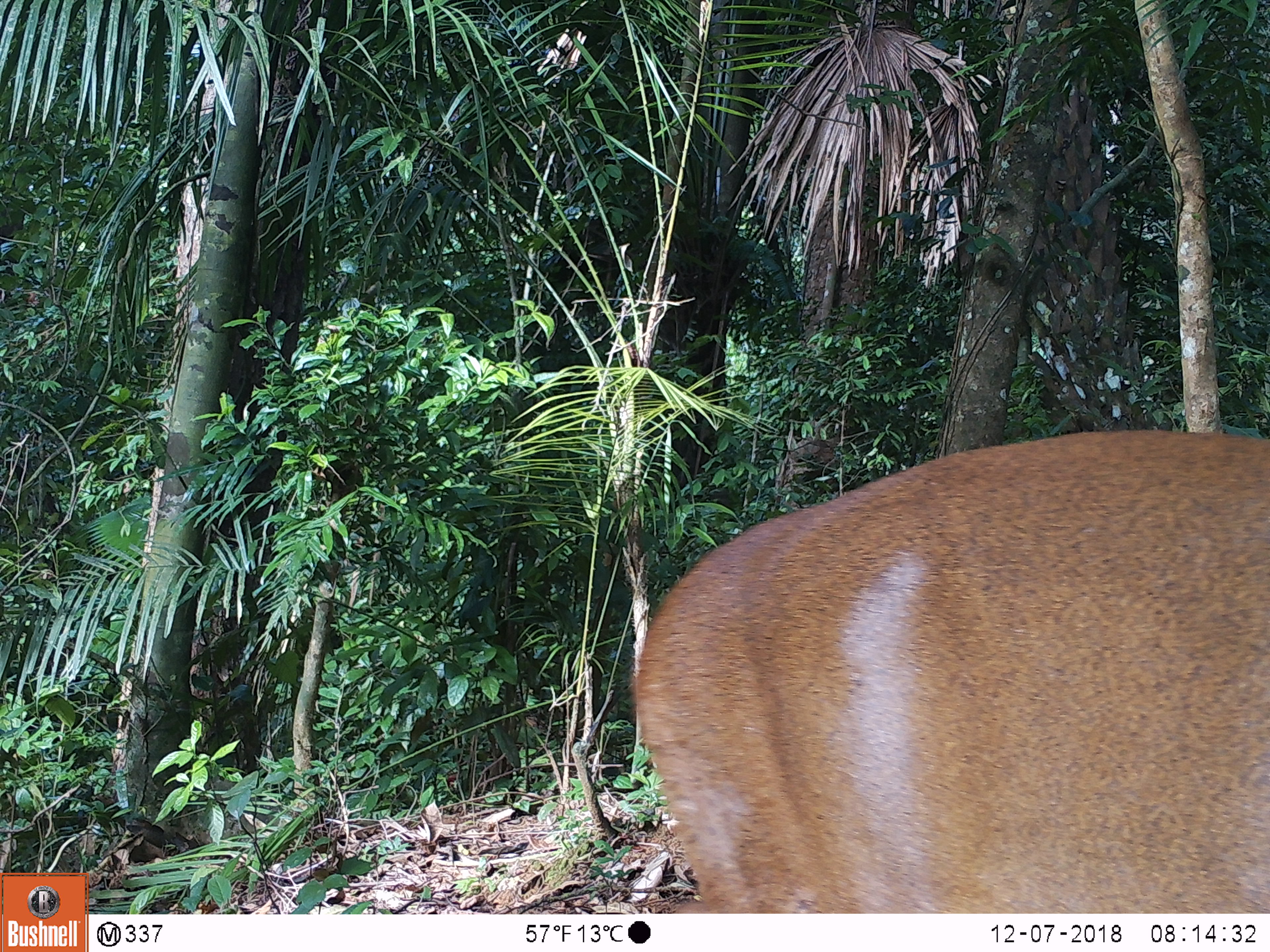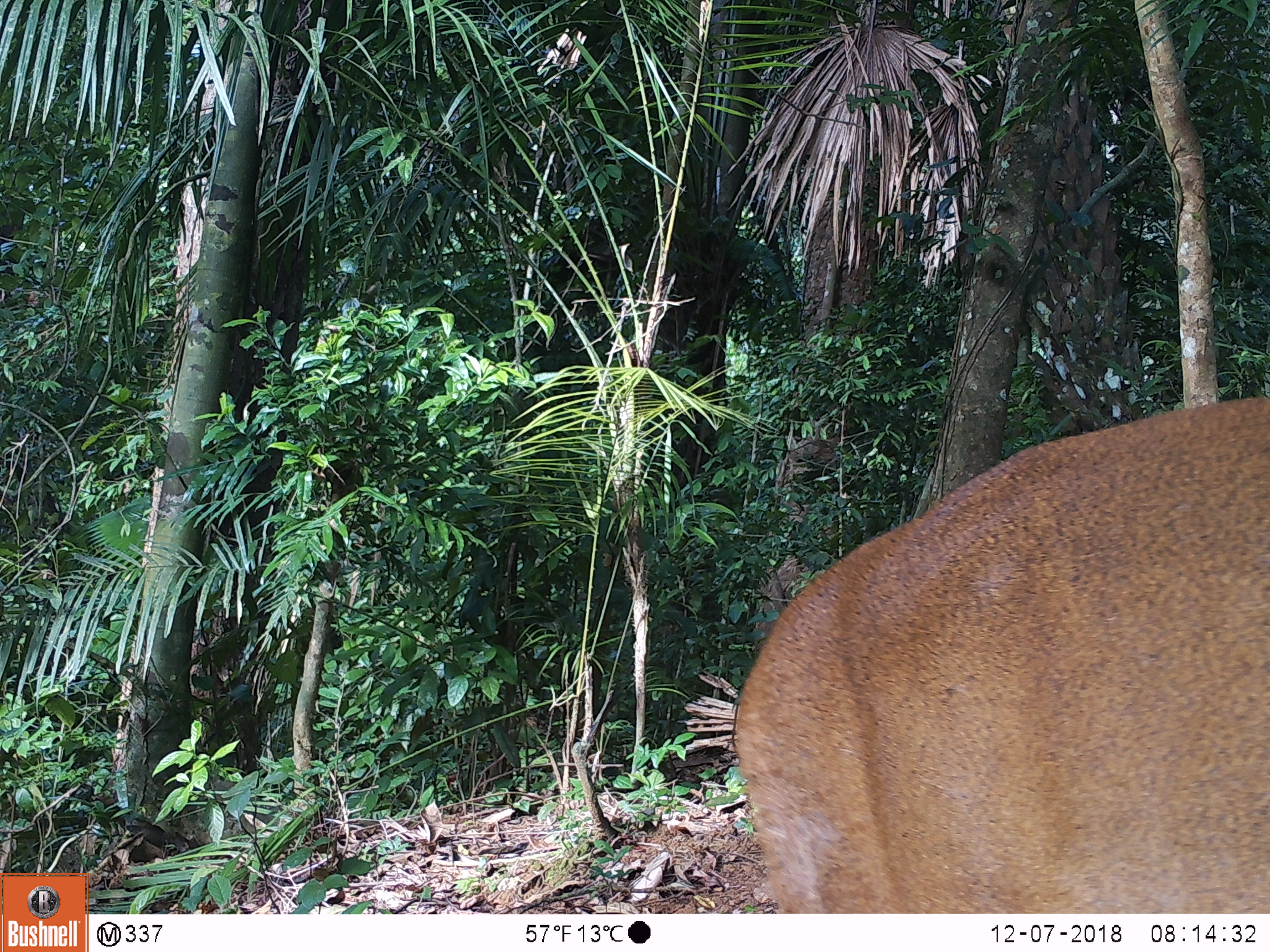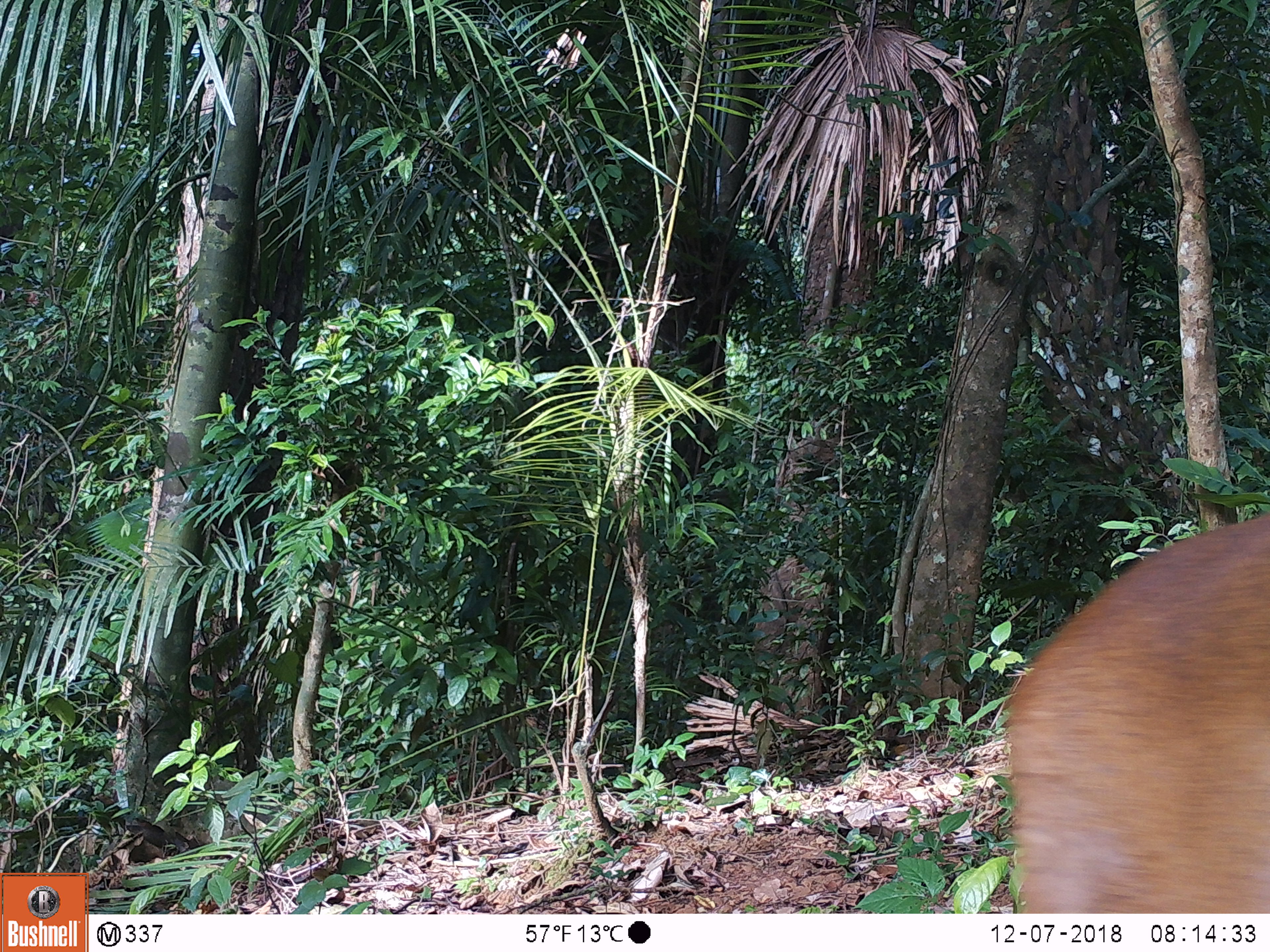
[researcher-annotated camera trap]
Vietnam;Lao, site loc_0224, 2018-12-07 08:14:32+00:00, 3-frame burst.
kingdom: Animalia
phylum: Chordata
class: Mammalia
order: Artiodactyla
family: Cervidae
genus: Muntiacus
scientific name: Muntiacus vuquangensis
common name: large-antlered muntjac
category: large antlered muntjac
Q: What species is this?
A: Large antlered muntjac (large-antlered muntjac) (Muntiacus vuquangensis).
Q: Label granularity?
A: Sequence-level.